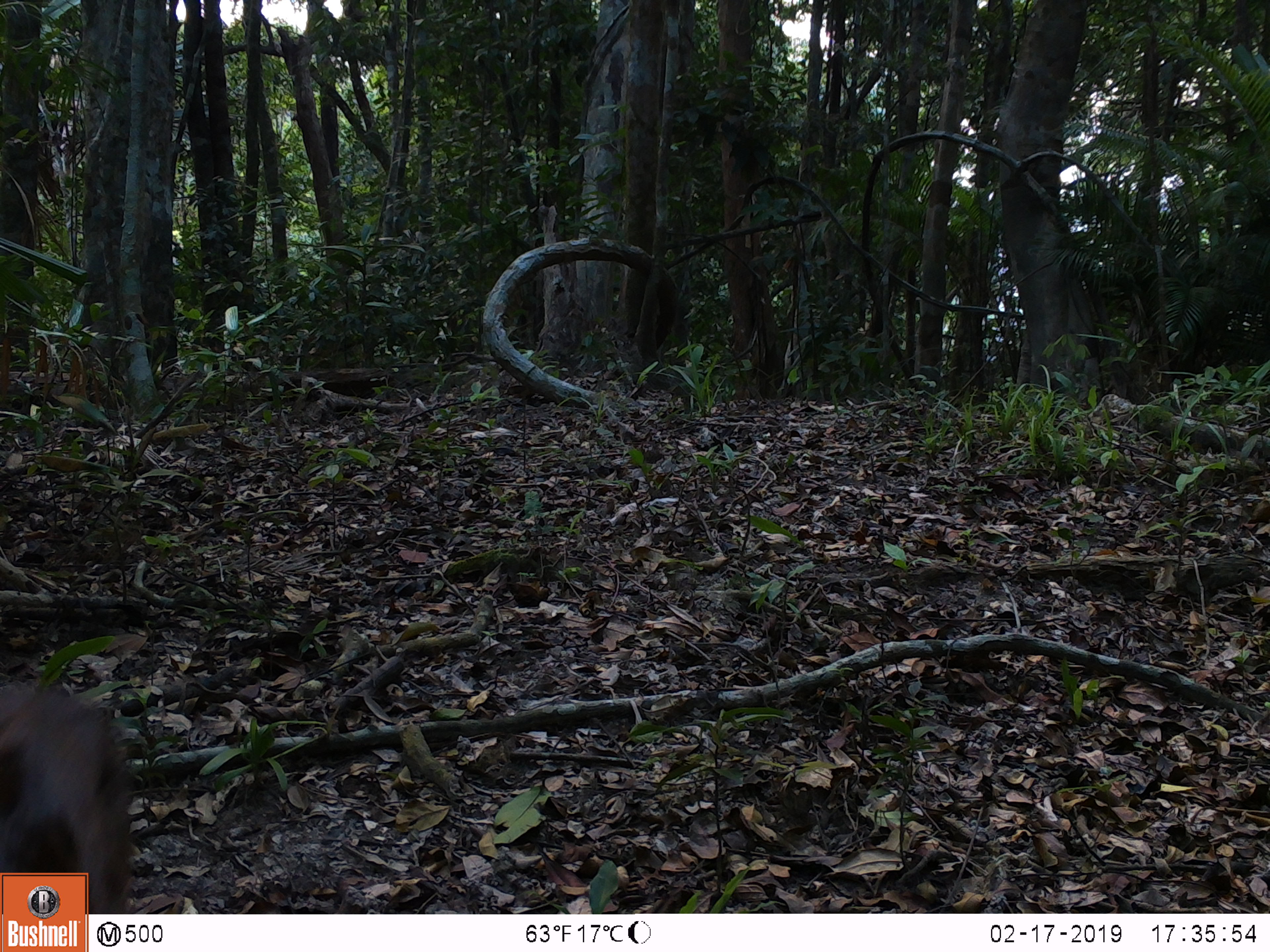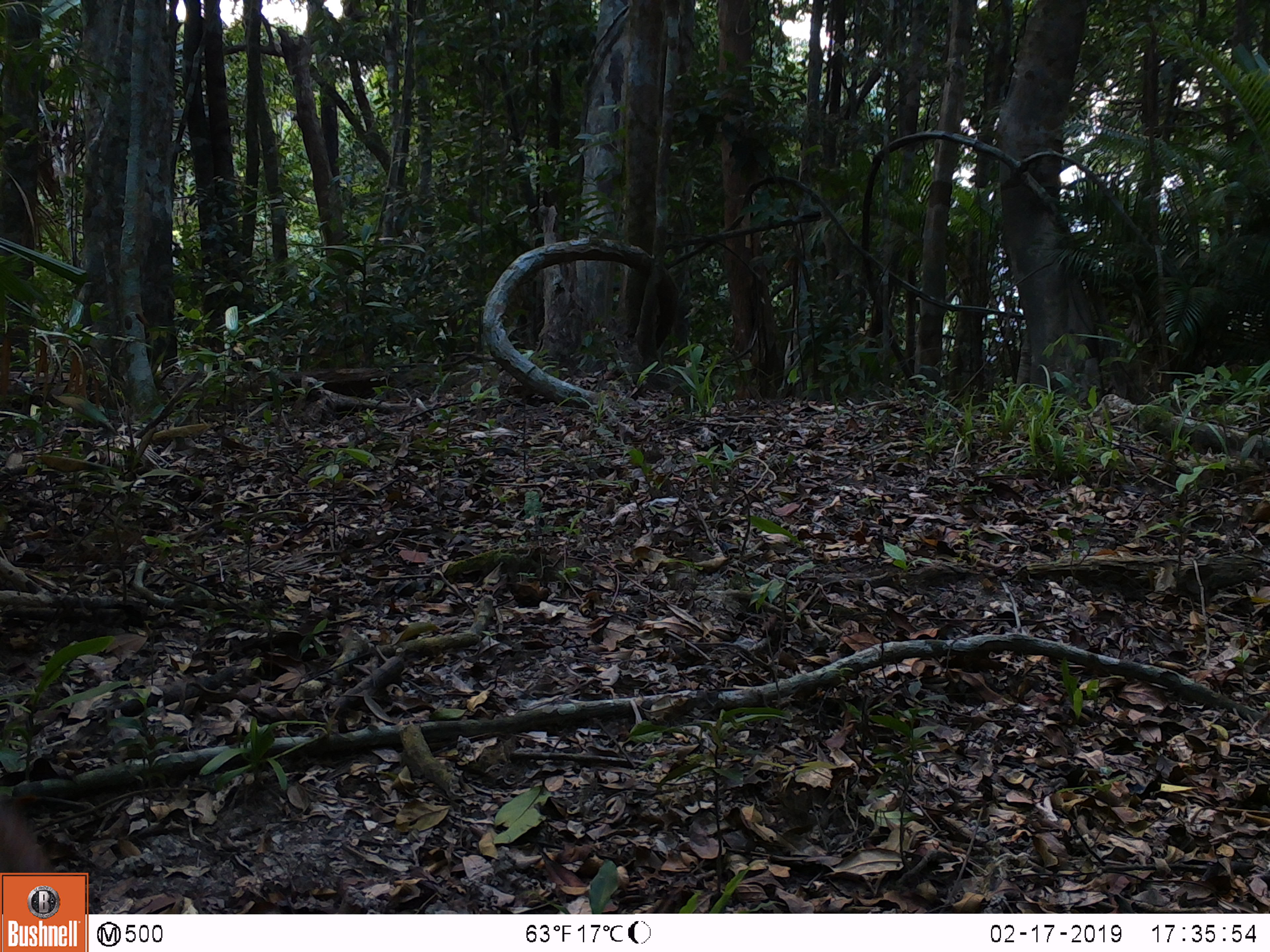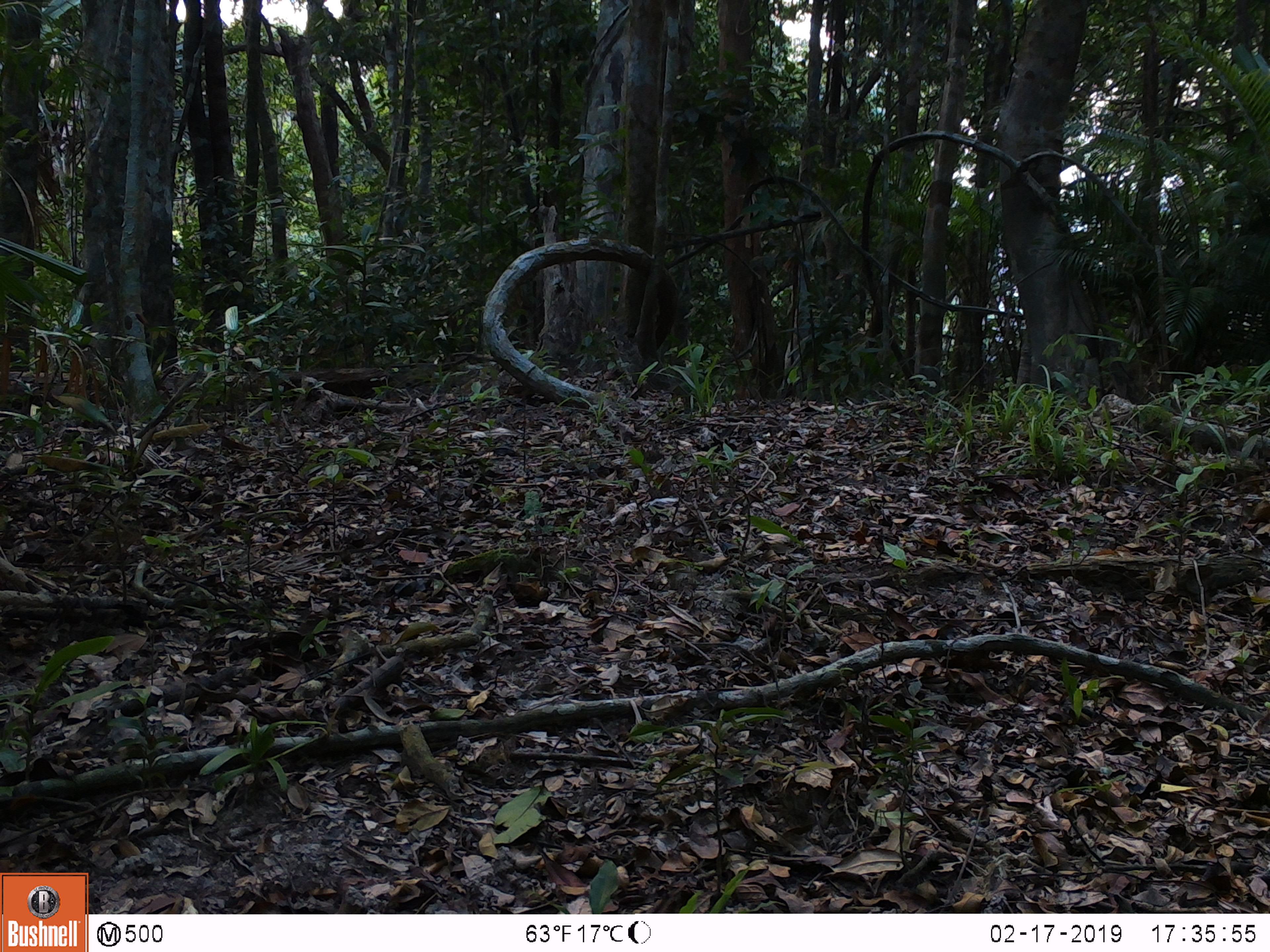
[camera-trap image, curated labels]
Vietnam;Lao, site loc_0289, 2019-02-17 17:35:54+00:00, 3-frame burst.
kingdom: Animalia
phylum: Chordata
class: Mammalia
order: Artiodactyla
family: Cervidae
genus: Muntiacus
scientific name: Muntiacus rooseveltorum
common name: roosevelt's muntjac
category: roosevelts muntjac group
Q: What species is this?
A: Roosevelts muntjac group (roosevelt's muntjac) (Muntiacus rooseveltorum).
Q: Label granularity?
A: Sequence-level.